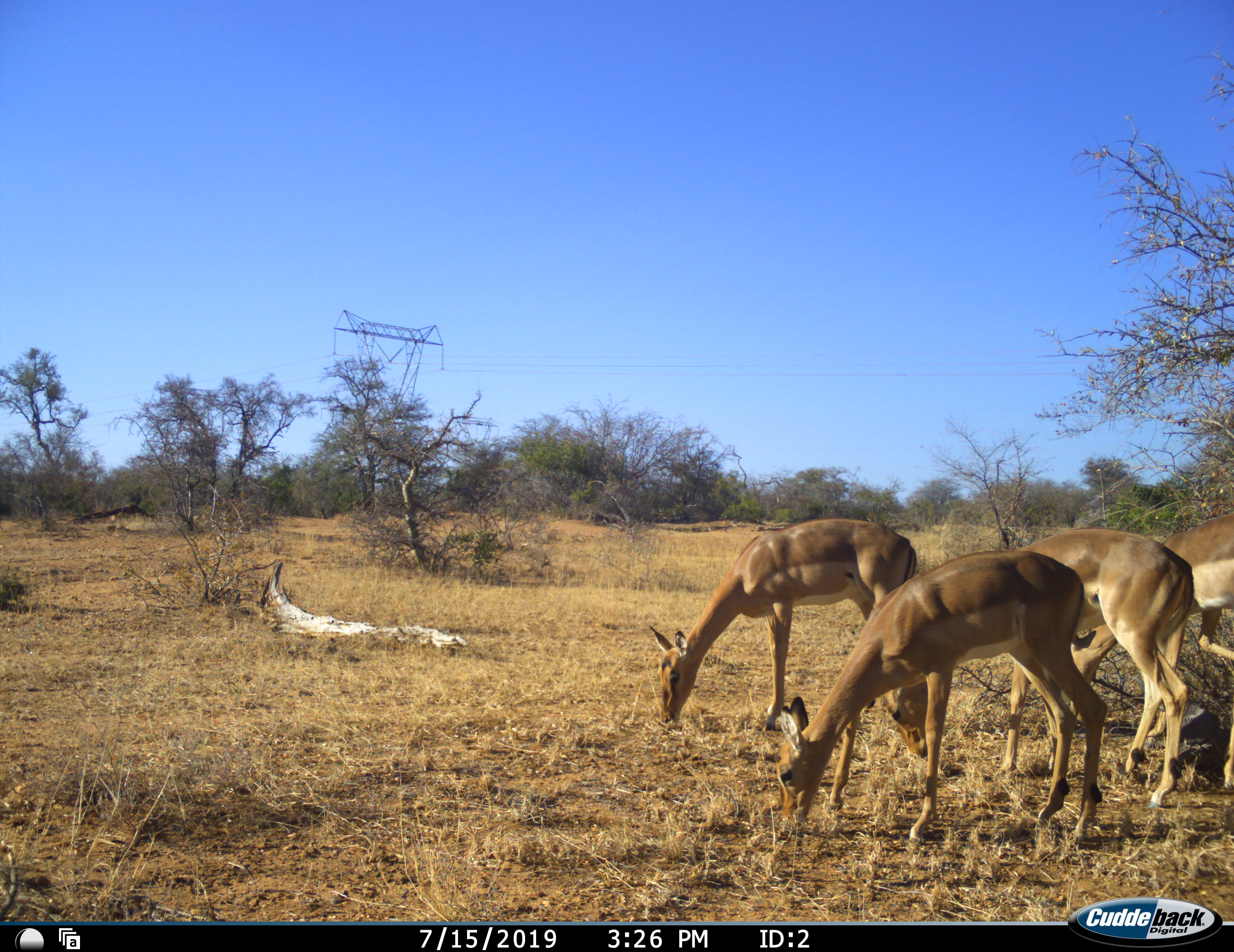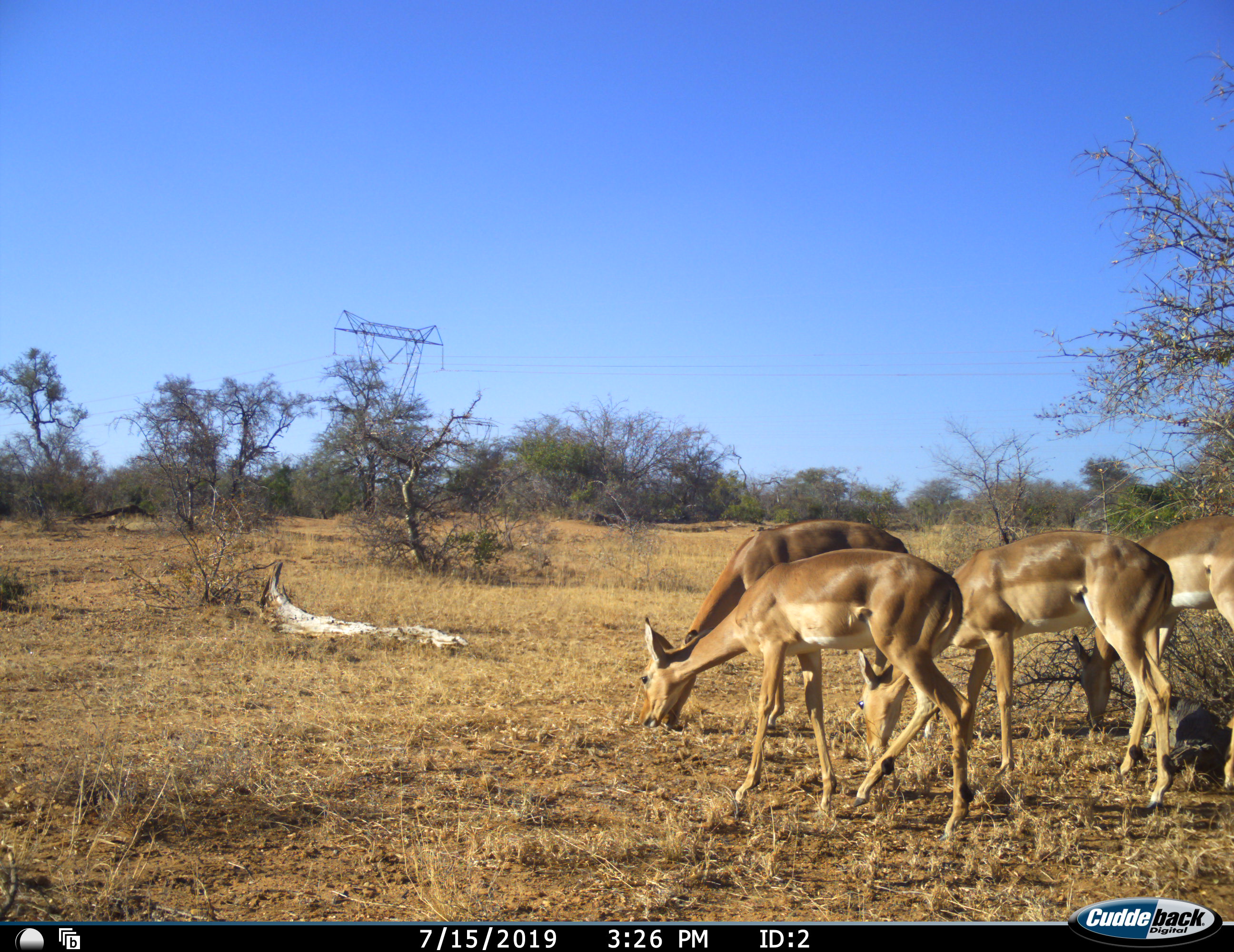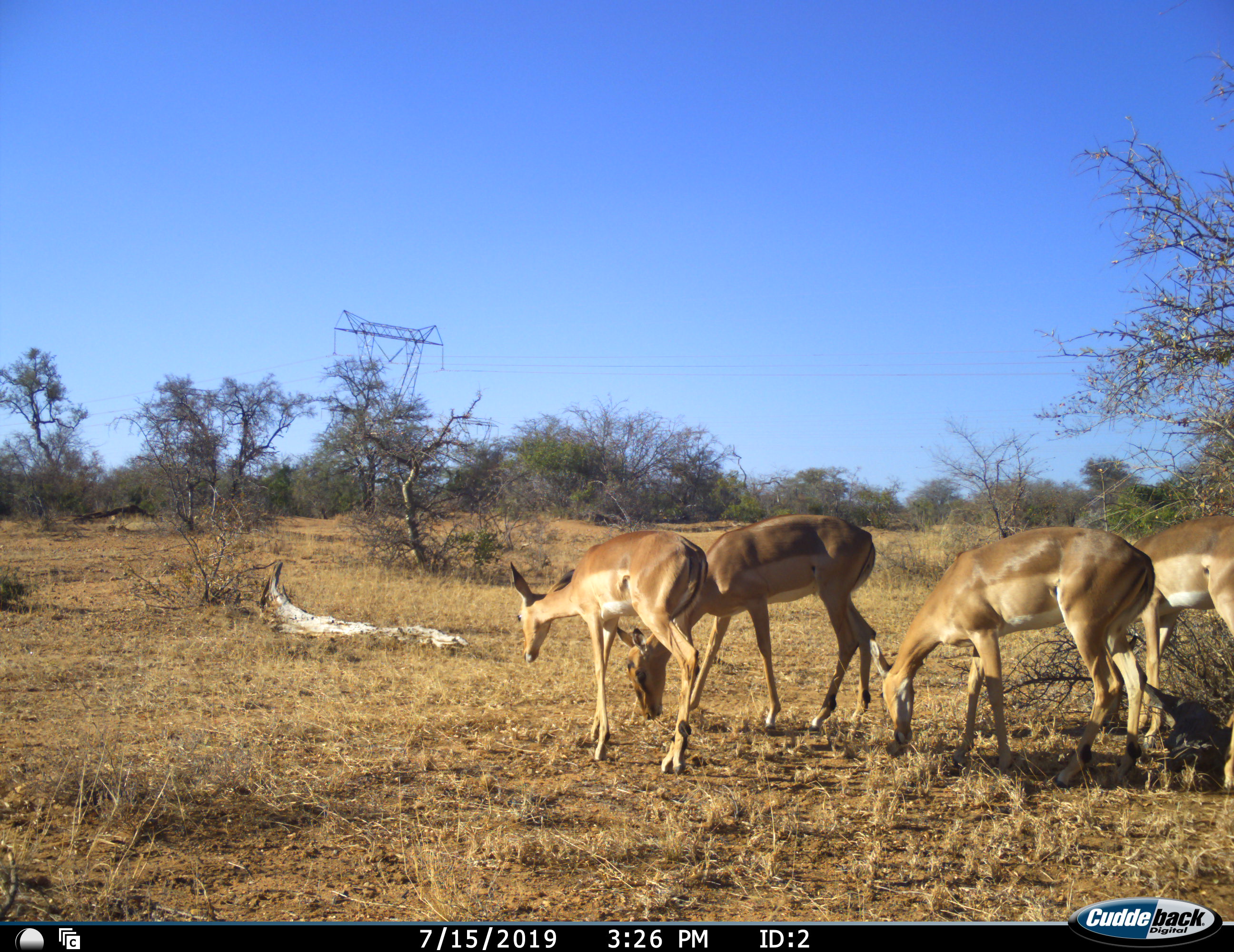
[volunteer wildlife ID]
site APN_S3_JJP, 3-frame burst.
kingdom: Animalia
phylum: Chordata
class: Mammalia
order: Artiodactyla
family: Bovidae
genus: Aepyceros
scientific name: Aepyceros melampus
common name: impala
Impala (Aepyceros melampus), count 4. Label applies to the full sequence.